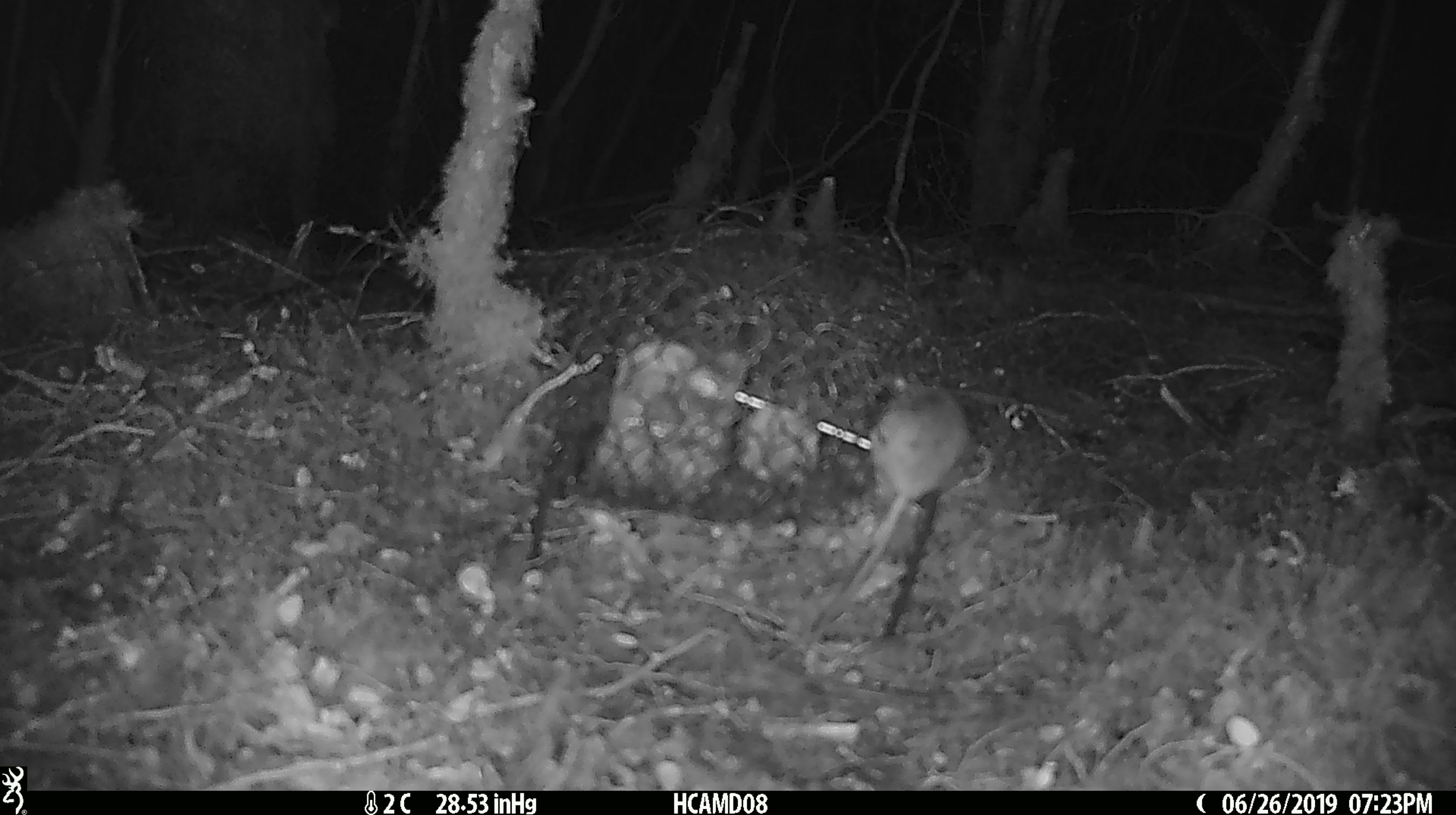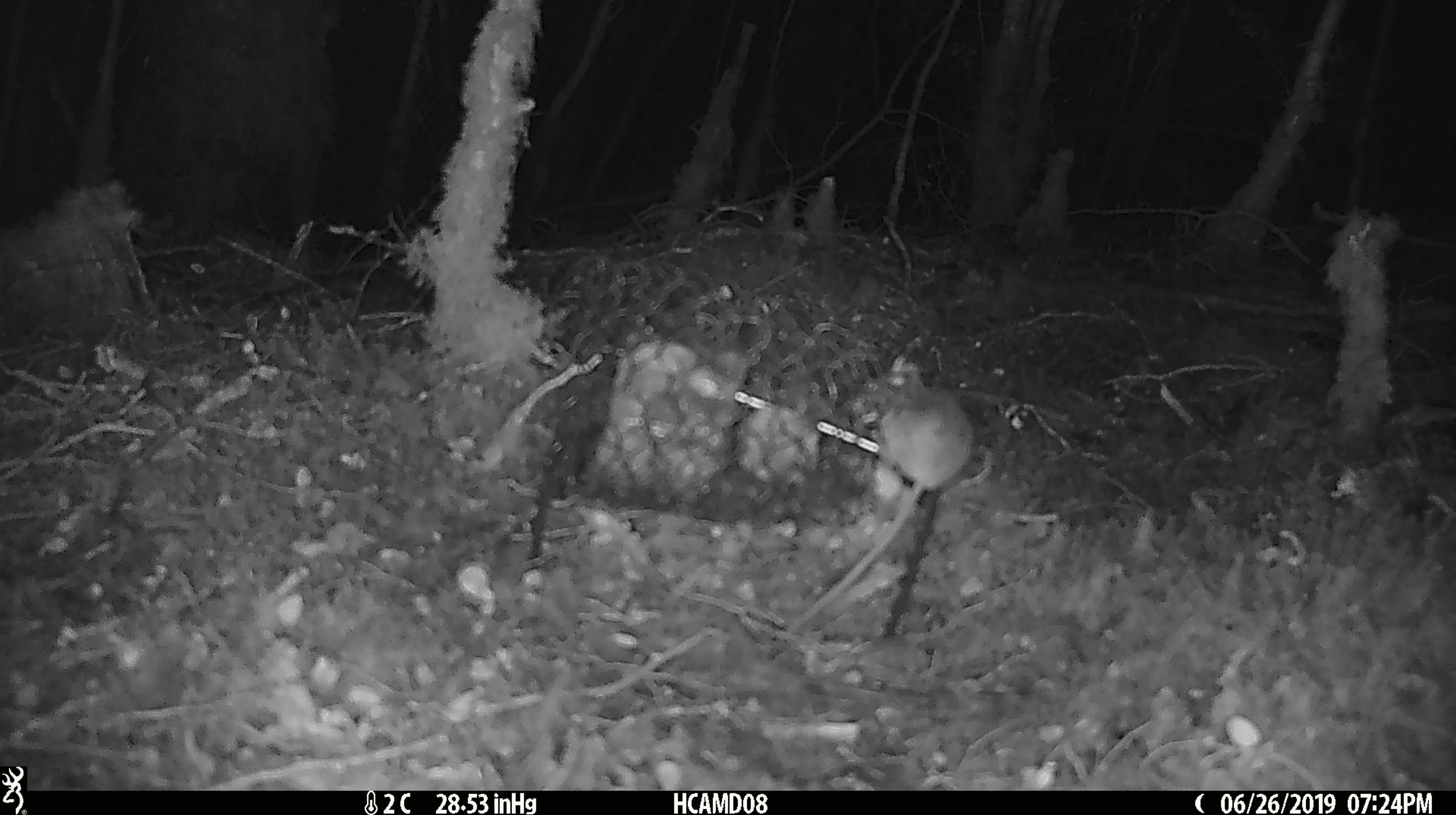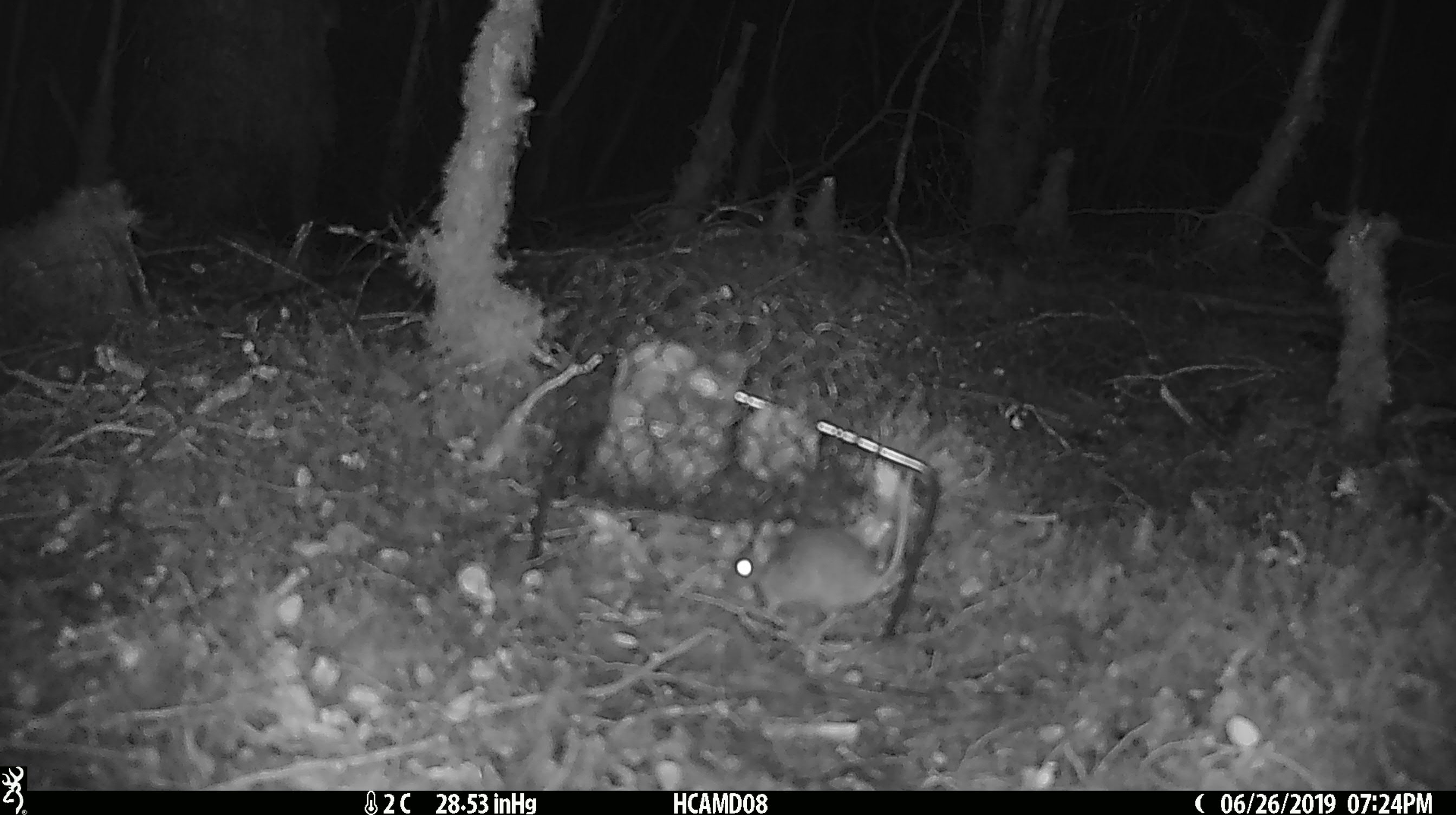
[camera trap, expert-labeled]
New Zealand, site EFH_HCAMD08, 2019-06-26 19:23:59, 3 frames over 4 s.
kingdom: Animalia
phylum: Chordata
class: Mammalia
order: Rodentia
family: Muridae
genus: Mus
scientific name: Mus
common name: mouse